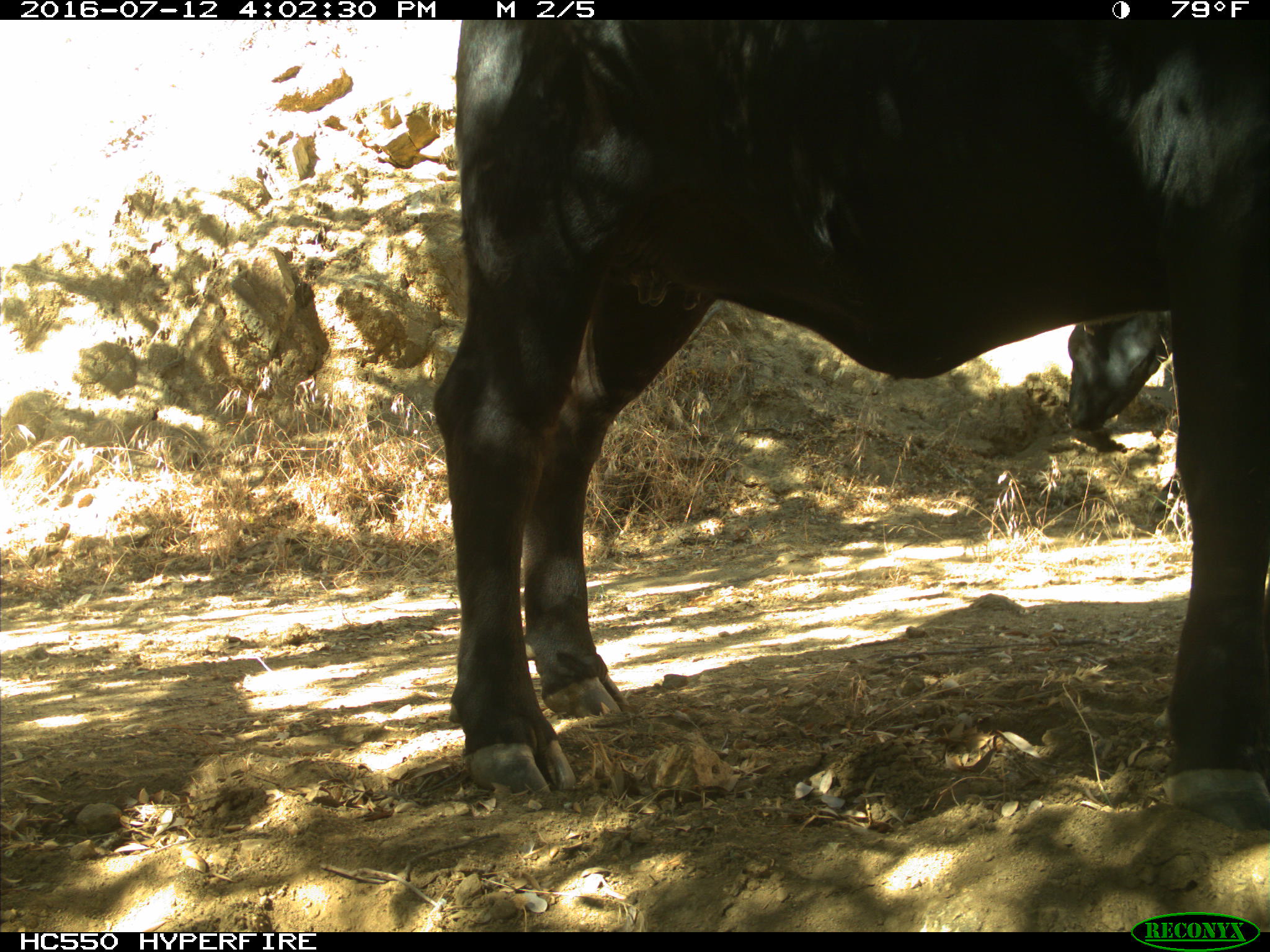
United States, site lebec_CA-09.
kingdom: Animalia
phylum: Chordata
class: Mammalia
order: Artiodactyla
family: Bovidae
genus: Bos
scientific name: Bos taurus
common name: domestic cow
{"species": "Bos taurus (domestic cow)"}